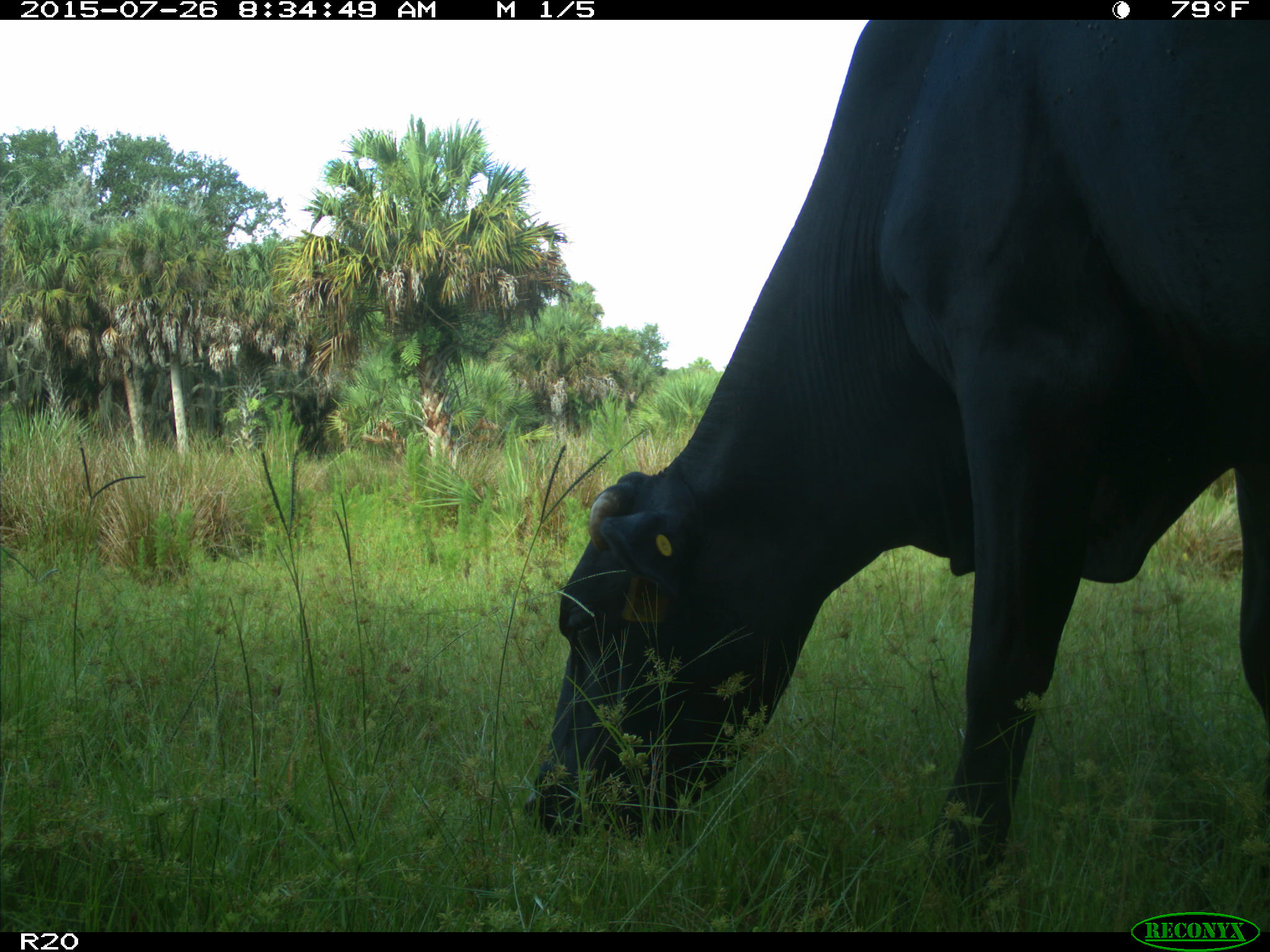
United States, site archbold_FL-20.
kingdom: Animalia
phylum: Chordata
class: Mammalia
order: Artiodactyla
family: Bovidae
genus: Bos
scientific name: Bos taurus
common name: domestic cow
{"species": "Bos taurus (domestic cow)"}